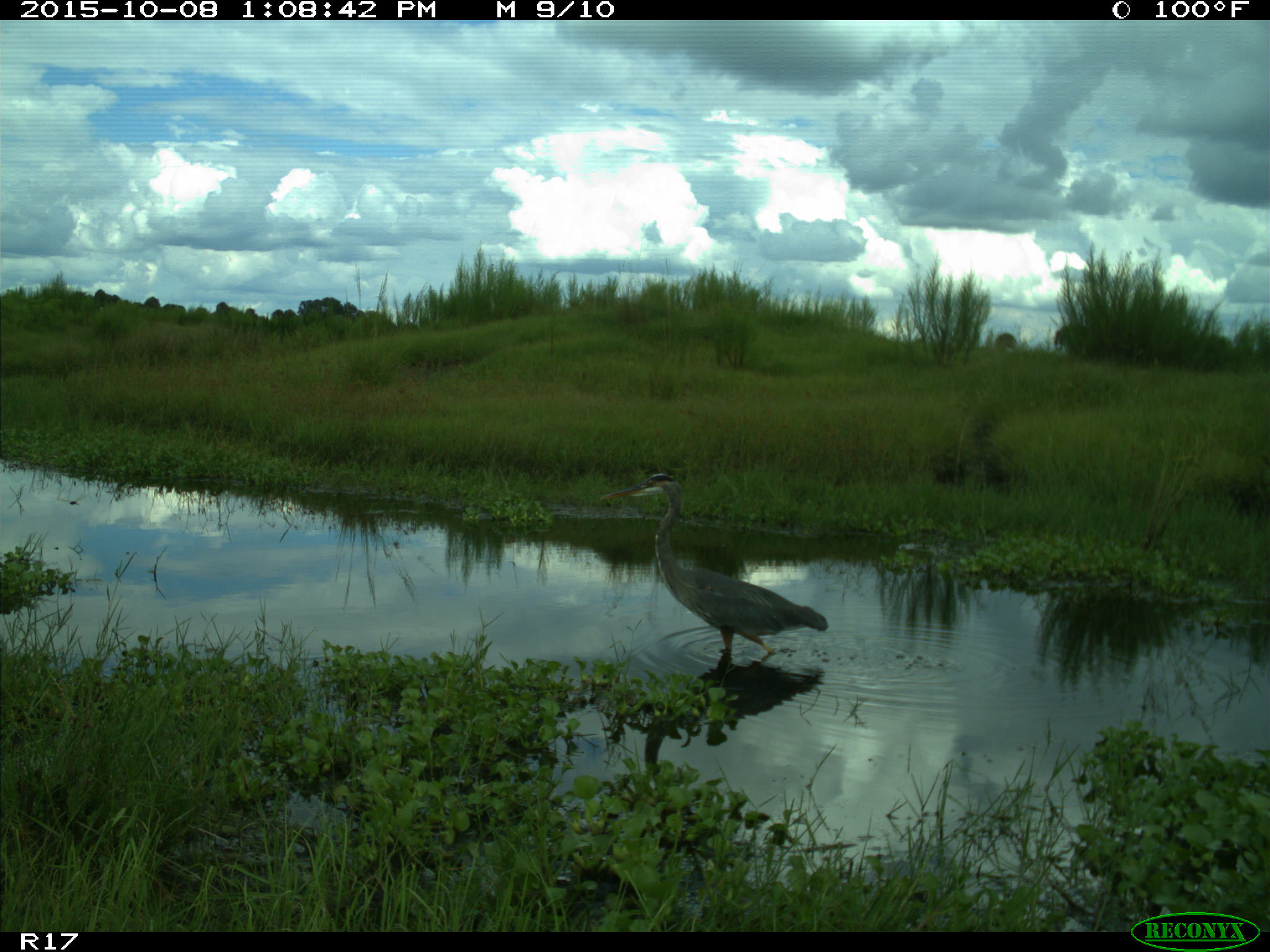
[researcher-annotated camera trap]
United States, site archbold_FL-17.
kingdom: Animalia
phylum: Chordata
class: Aves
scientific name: Aves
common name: birds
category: unidentified bird